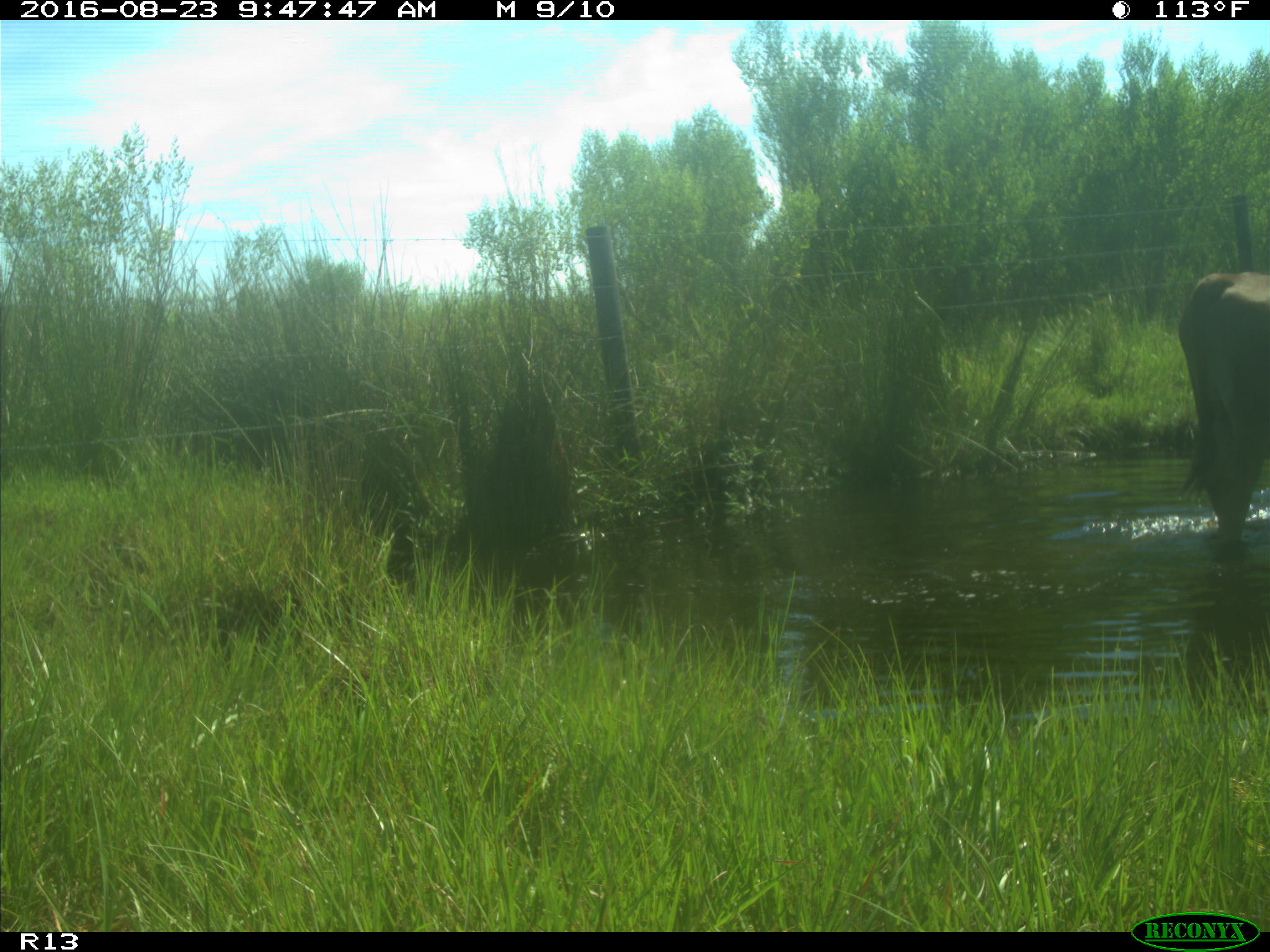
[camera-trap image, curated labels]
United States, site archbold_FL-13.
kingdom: Animalia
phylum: Chordata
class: Mammalia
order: Artiodactyla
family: Bovidae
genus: Bos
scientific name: Bos taurus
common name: domestic cow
Bos taurus (domestic cow).